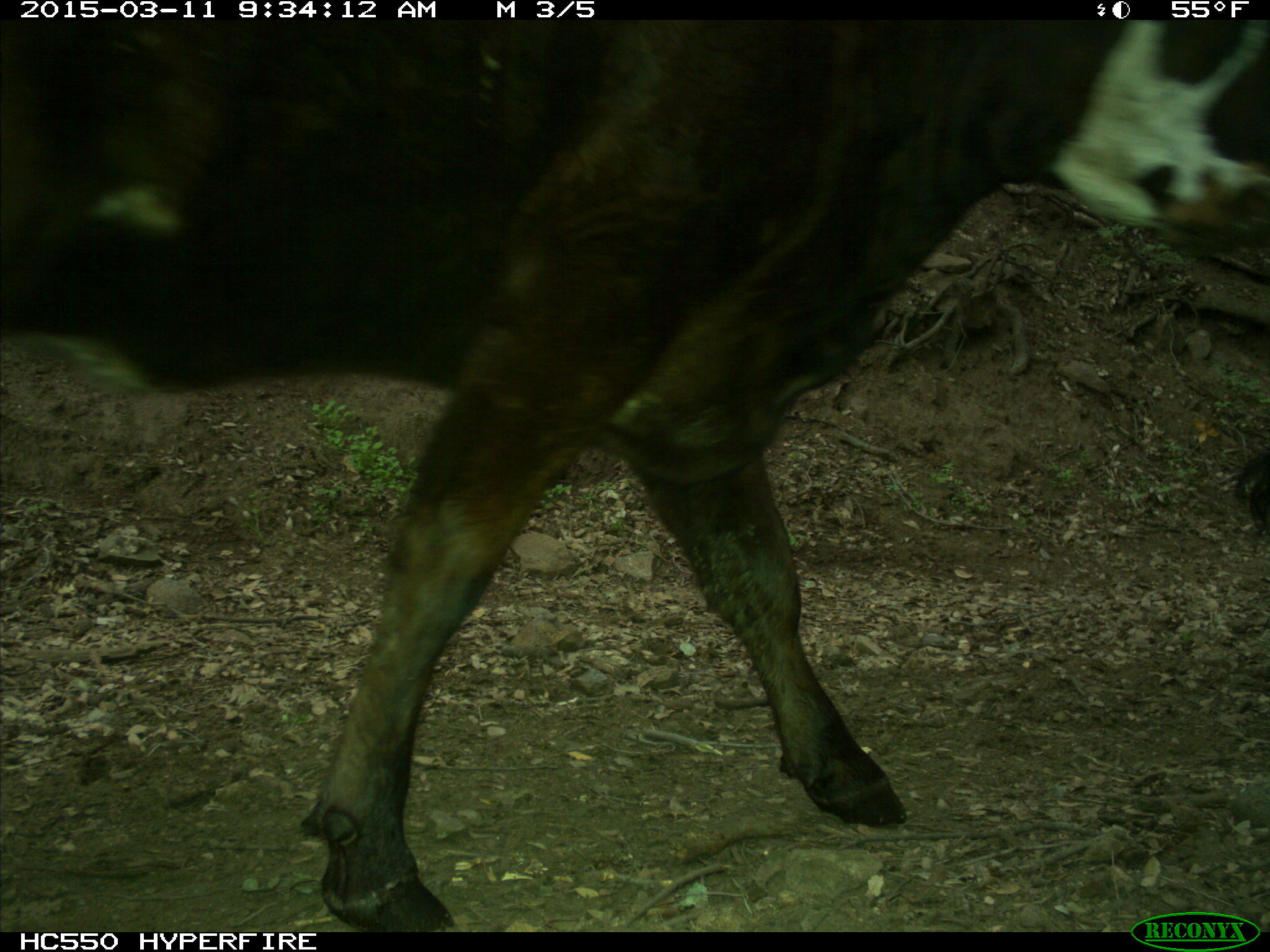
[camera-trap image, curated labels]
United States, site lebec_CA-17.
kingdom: Animalia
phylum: Chordata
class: Mammalia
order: Artiodactyla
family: Bovidae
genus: Bos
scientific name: Bos taurus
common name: domestic cow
Bos taurus (domestic cow).